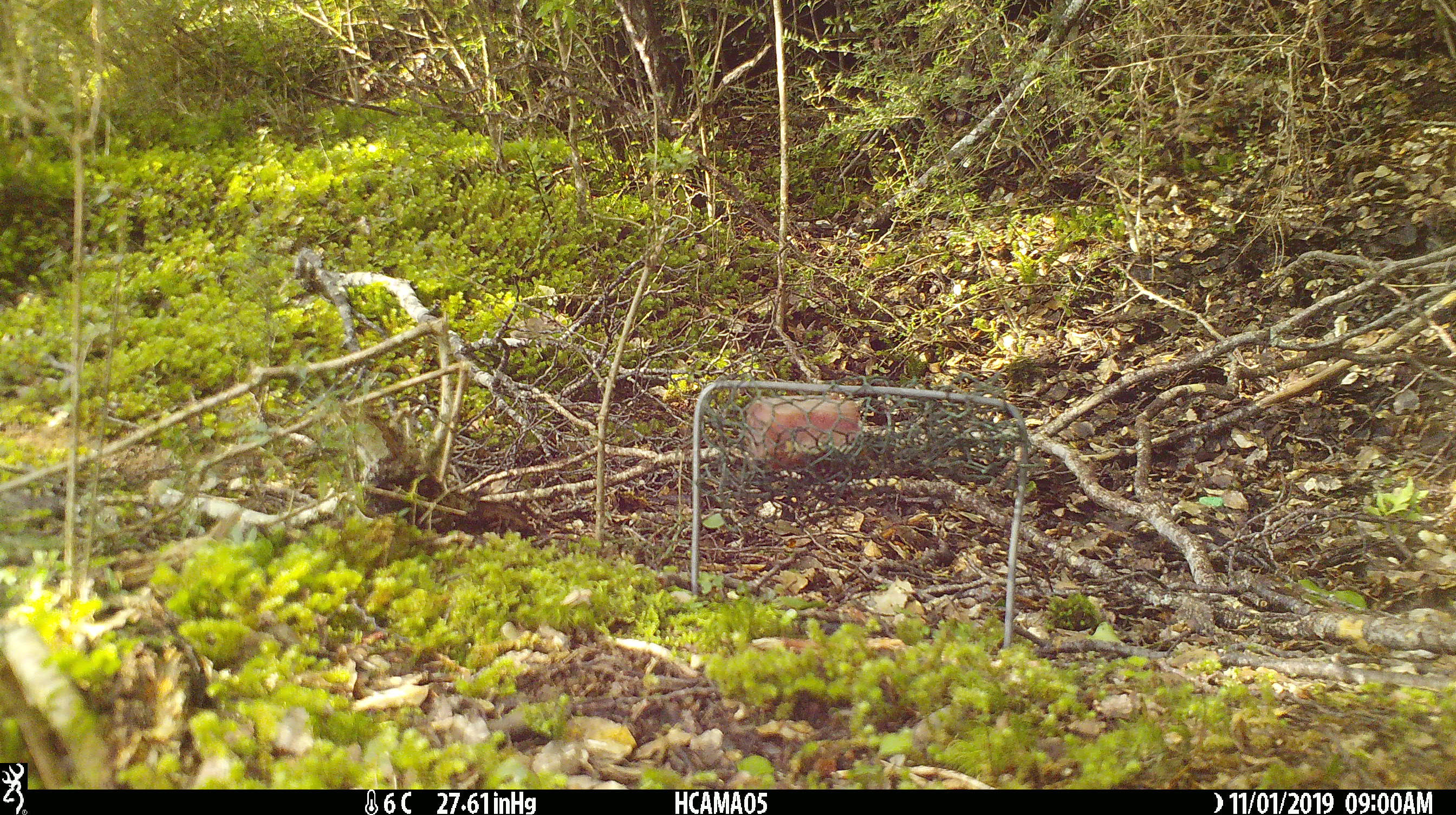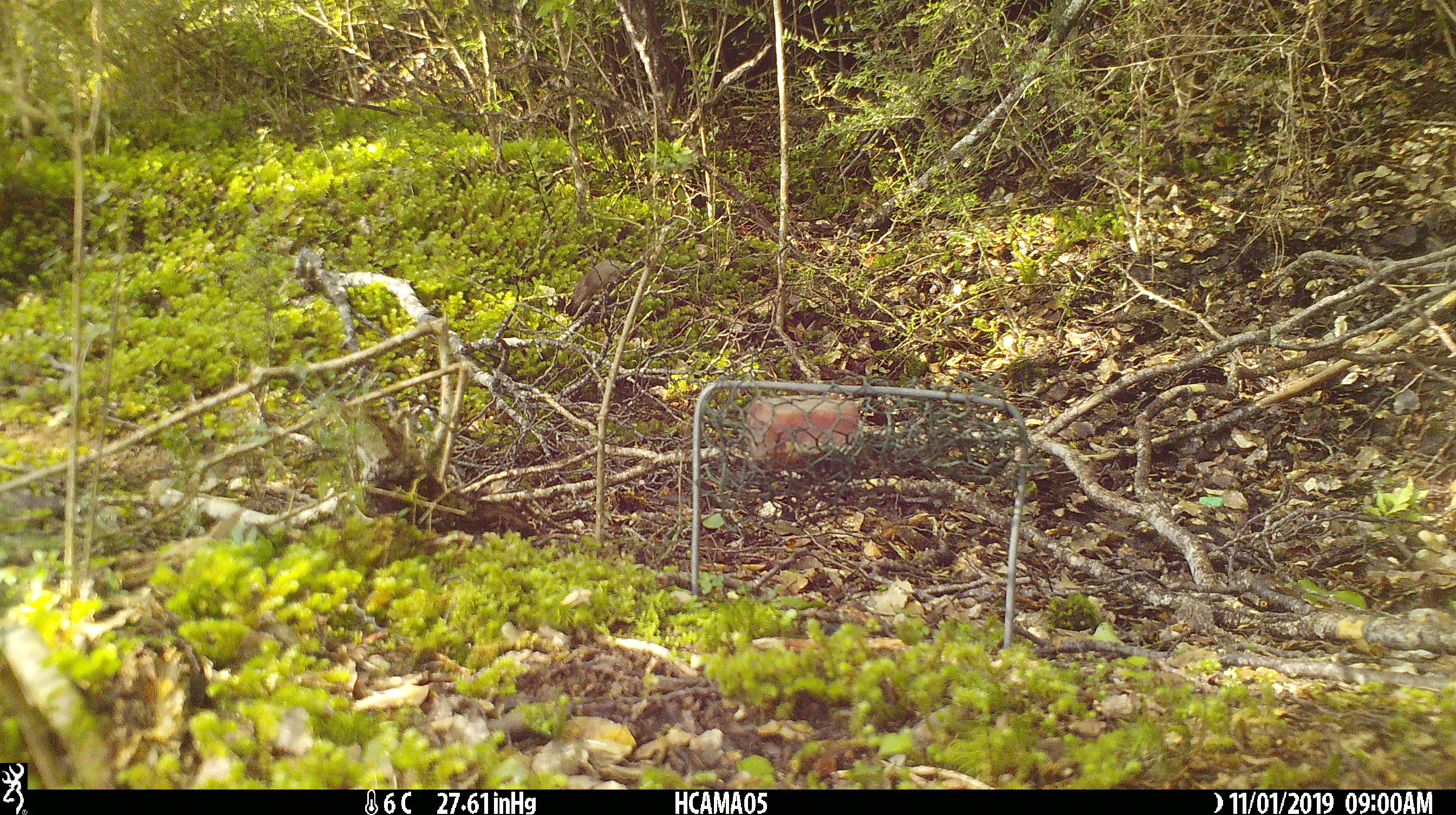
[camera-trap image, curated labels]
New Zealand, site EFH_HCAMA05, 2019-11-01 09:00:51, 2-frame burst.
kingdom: Animalia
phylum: Chordata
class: Mammalia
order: Rodentia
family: Muridae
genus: Mus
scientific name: Mus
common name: mouse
Mouse (Mus).